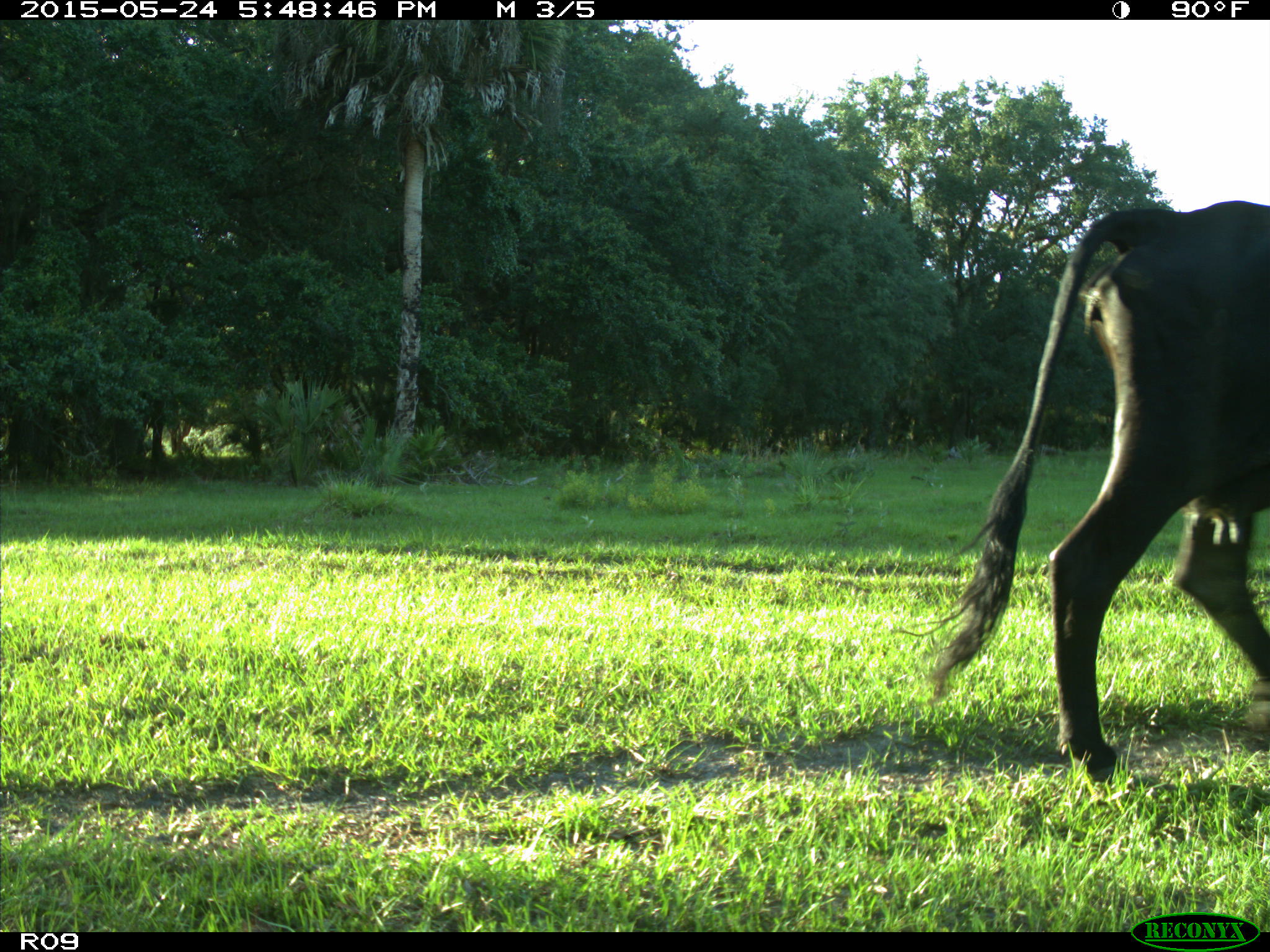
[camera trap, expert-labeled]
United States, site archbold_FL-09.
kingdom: Animalia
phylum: Chordata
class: Mammalia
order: Artiodactyla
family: Bovidae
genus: Bos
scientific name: Bos taurus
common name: domestic cow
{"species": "Bos taurus (domestic cow)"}